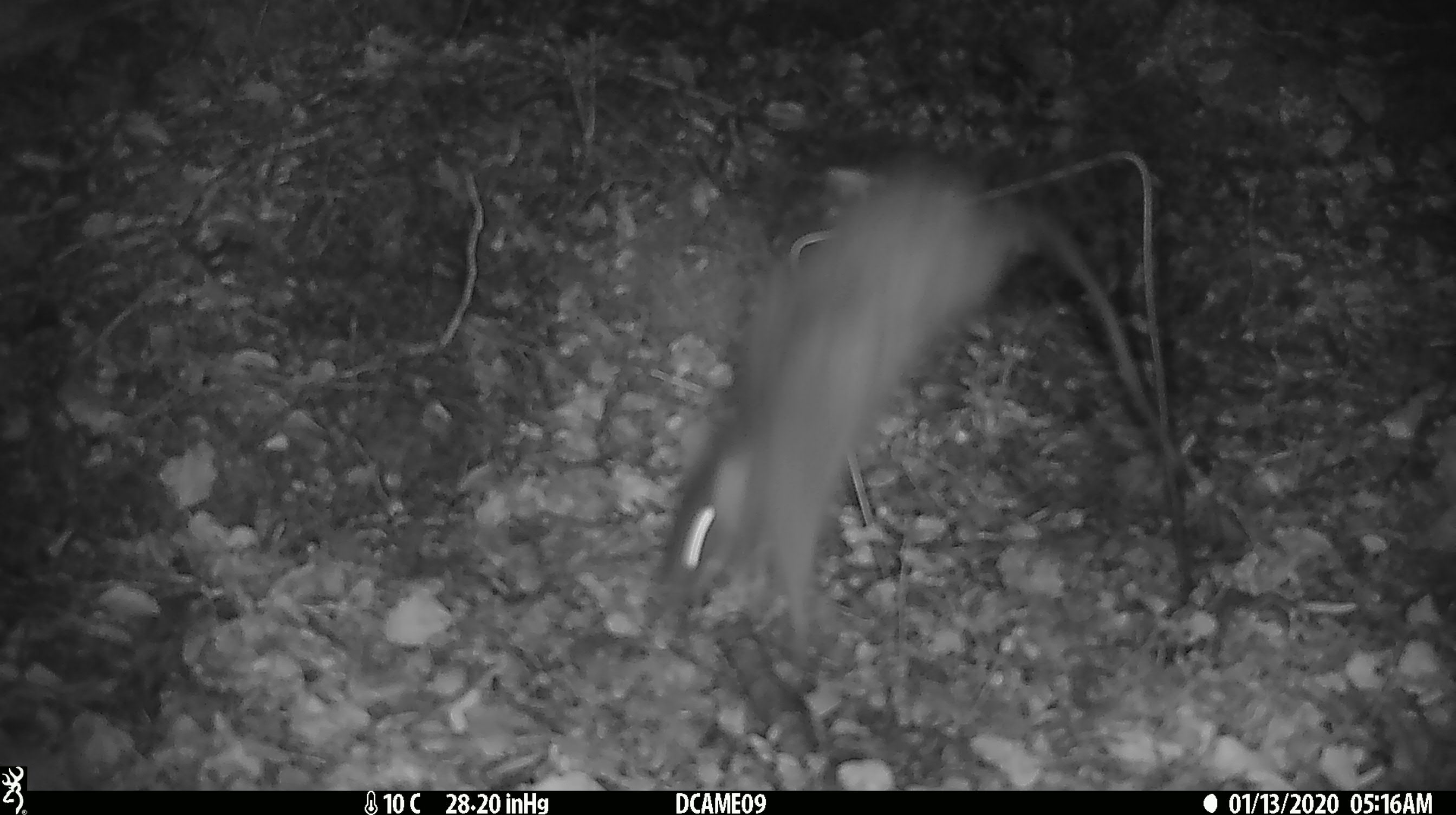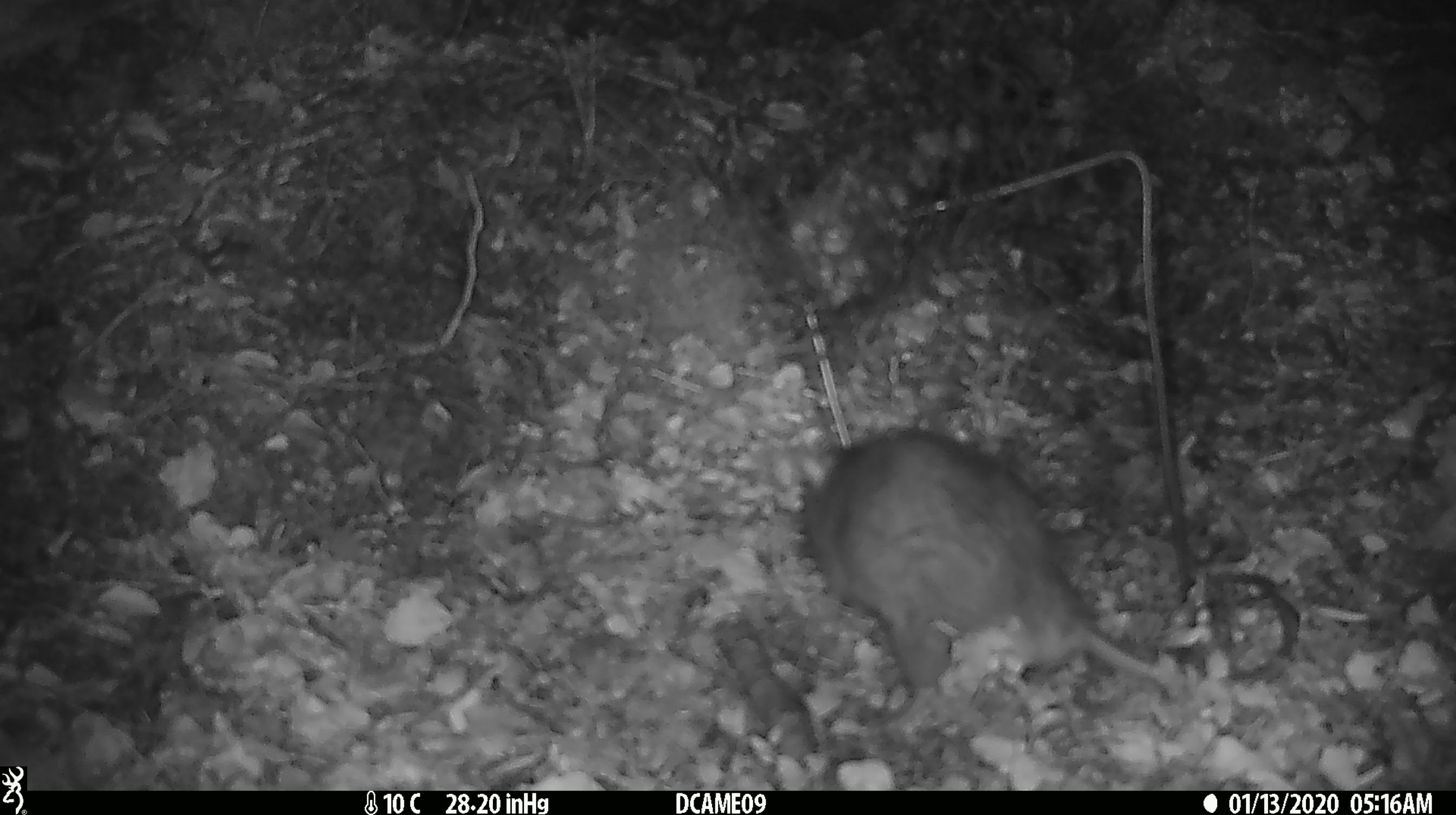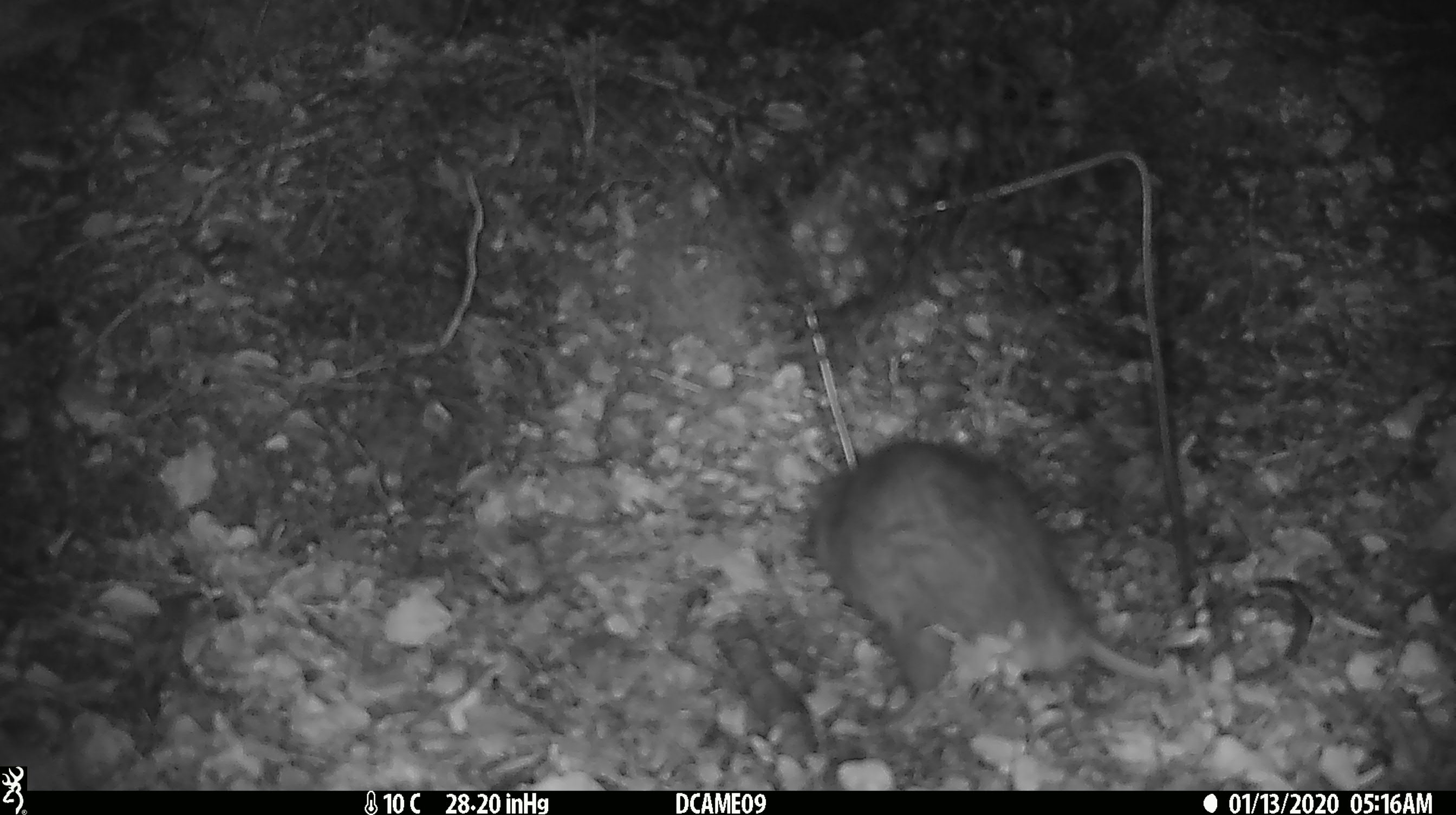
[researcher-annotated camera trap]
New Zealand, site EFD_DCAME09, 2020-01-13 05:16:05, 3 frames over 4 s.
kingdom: Animalia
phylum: Chordata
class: Mammalia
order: Rodentia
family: Muridae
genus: Rattus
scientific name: Rattus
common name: rat